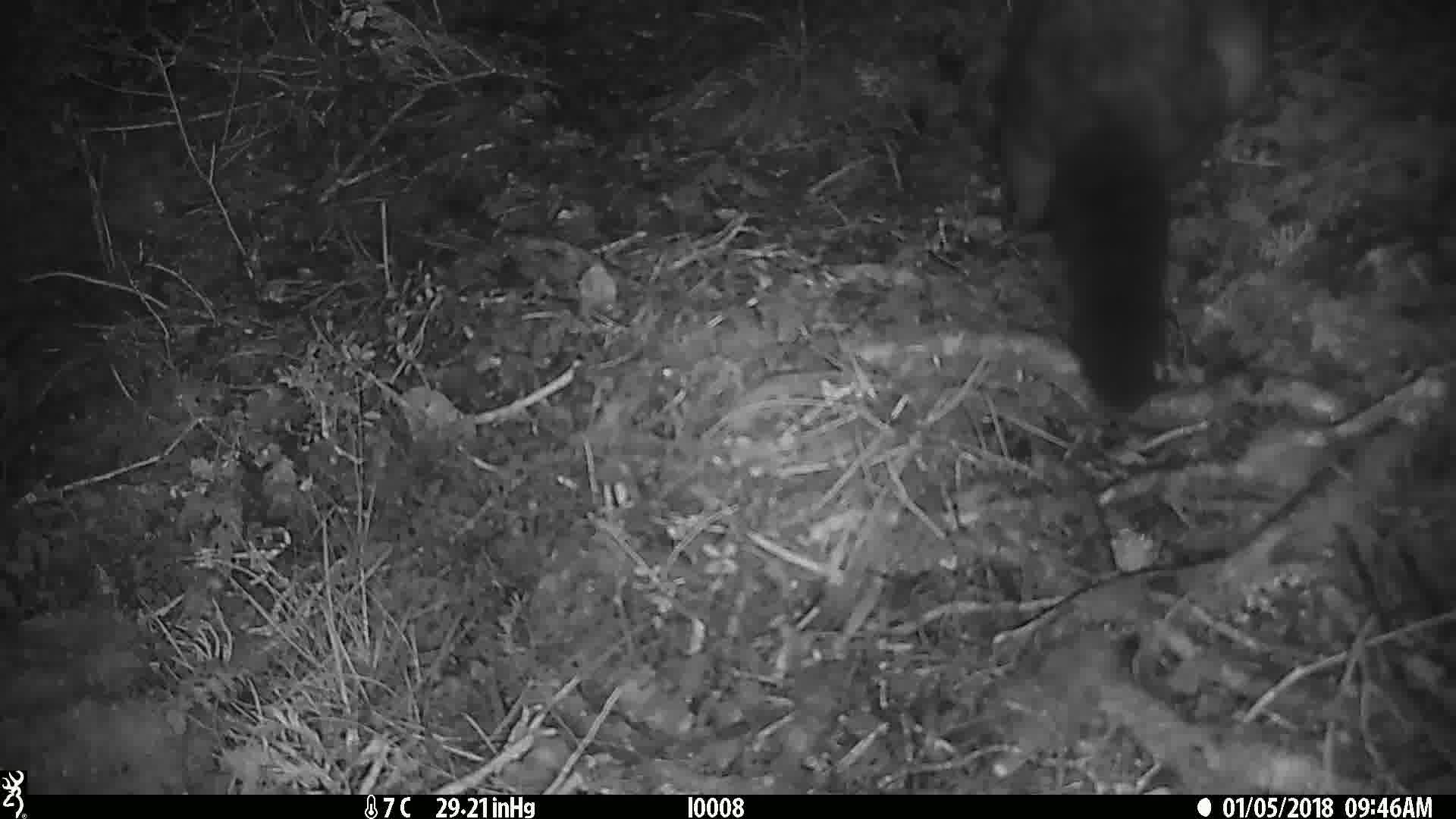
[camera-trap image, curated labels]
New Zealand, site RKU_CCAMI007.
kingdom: Animalia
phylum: Chordata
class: Mammalia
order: Diprotodontia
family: Phalangeridae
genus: Trichosurus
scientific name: Trichosurus vulpecula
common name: common brushtail possum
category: possum